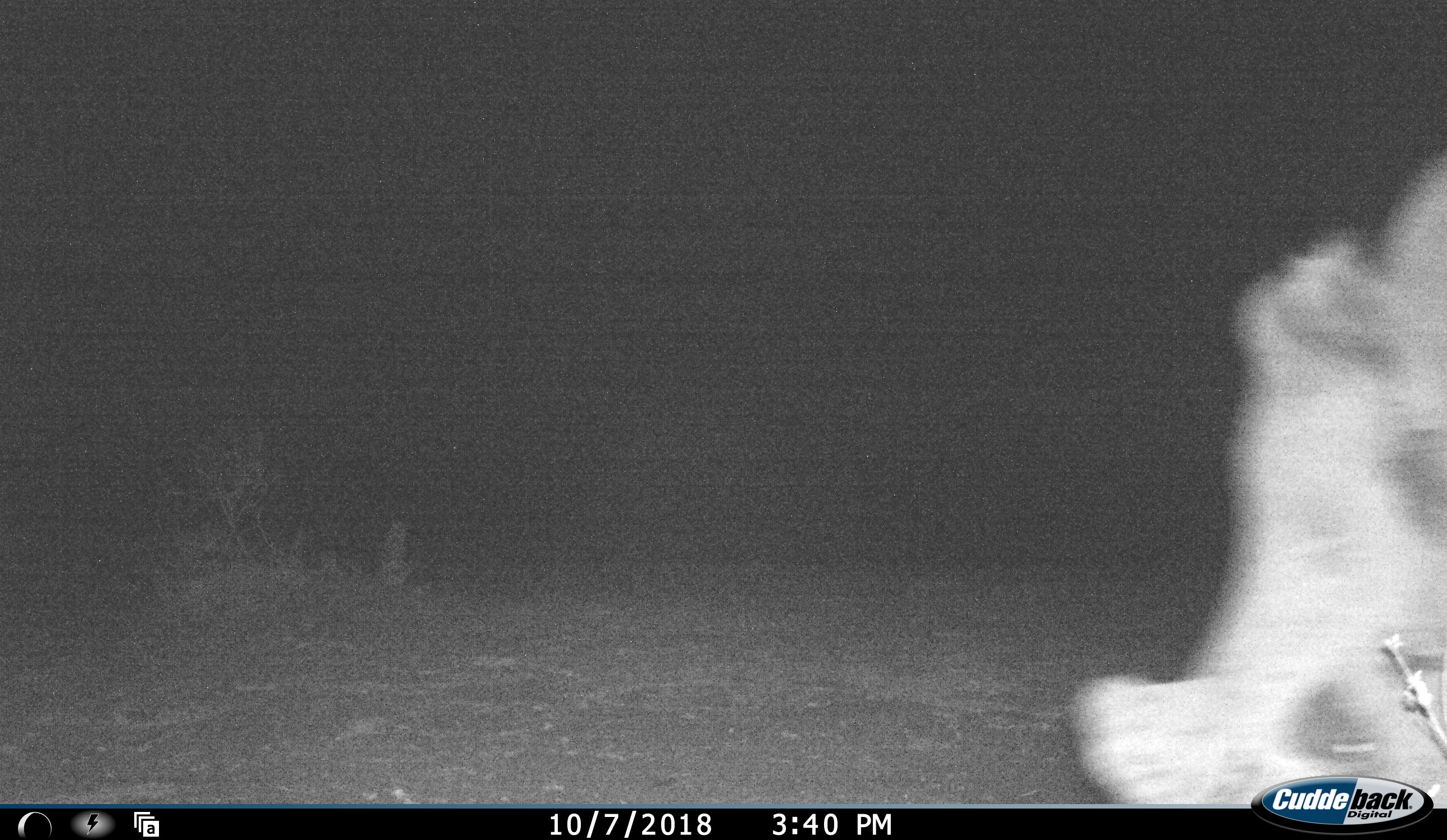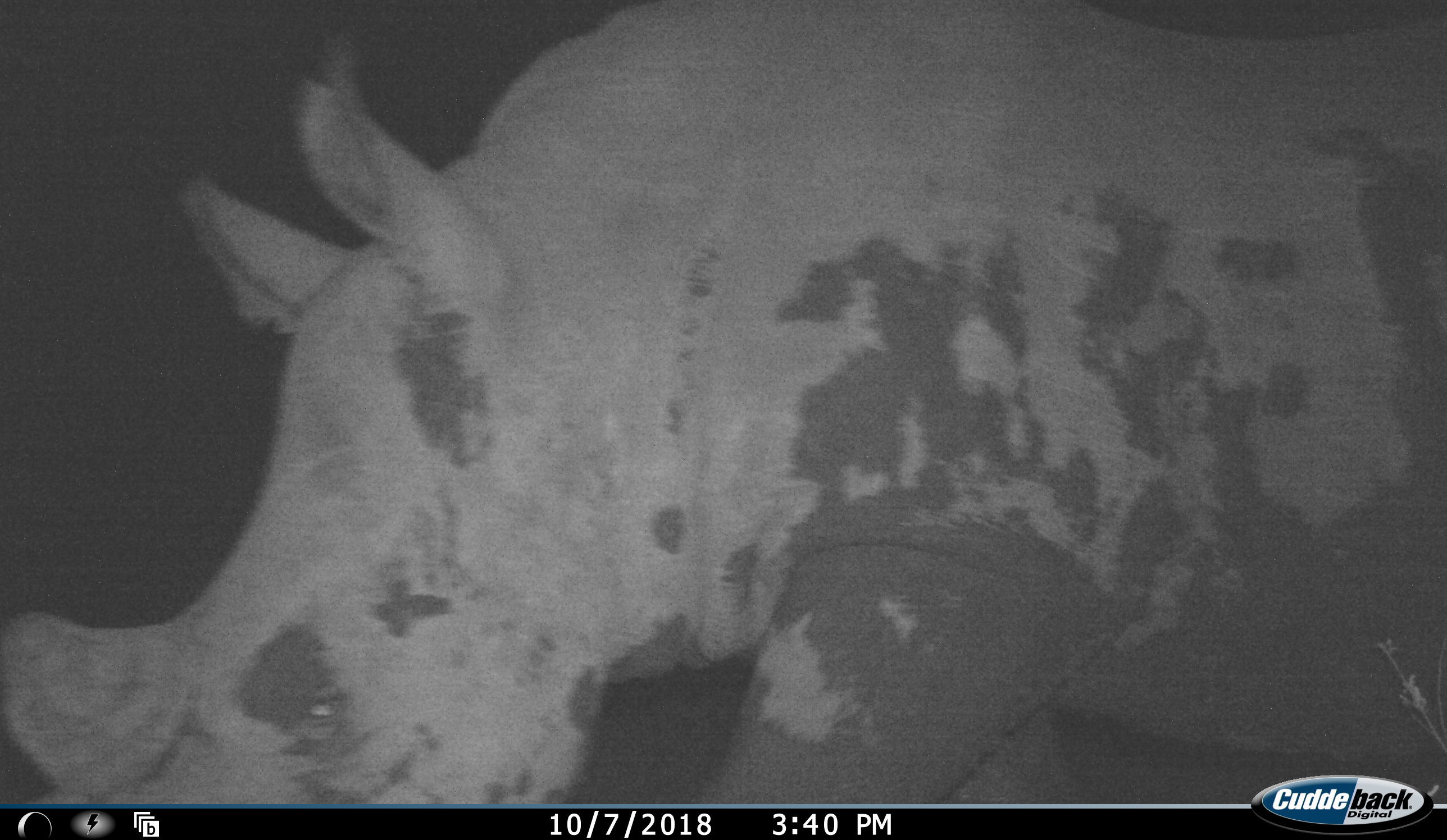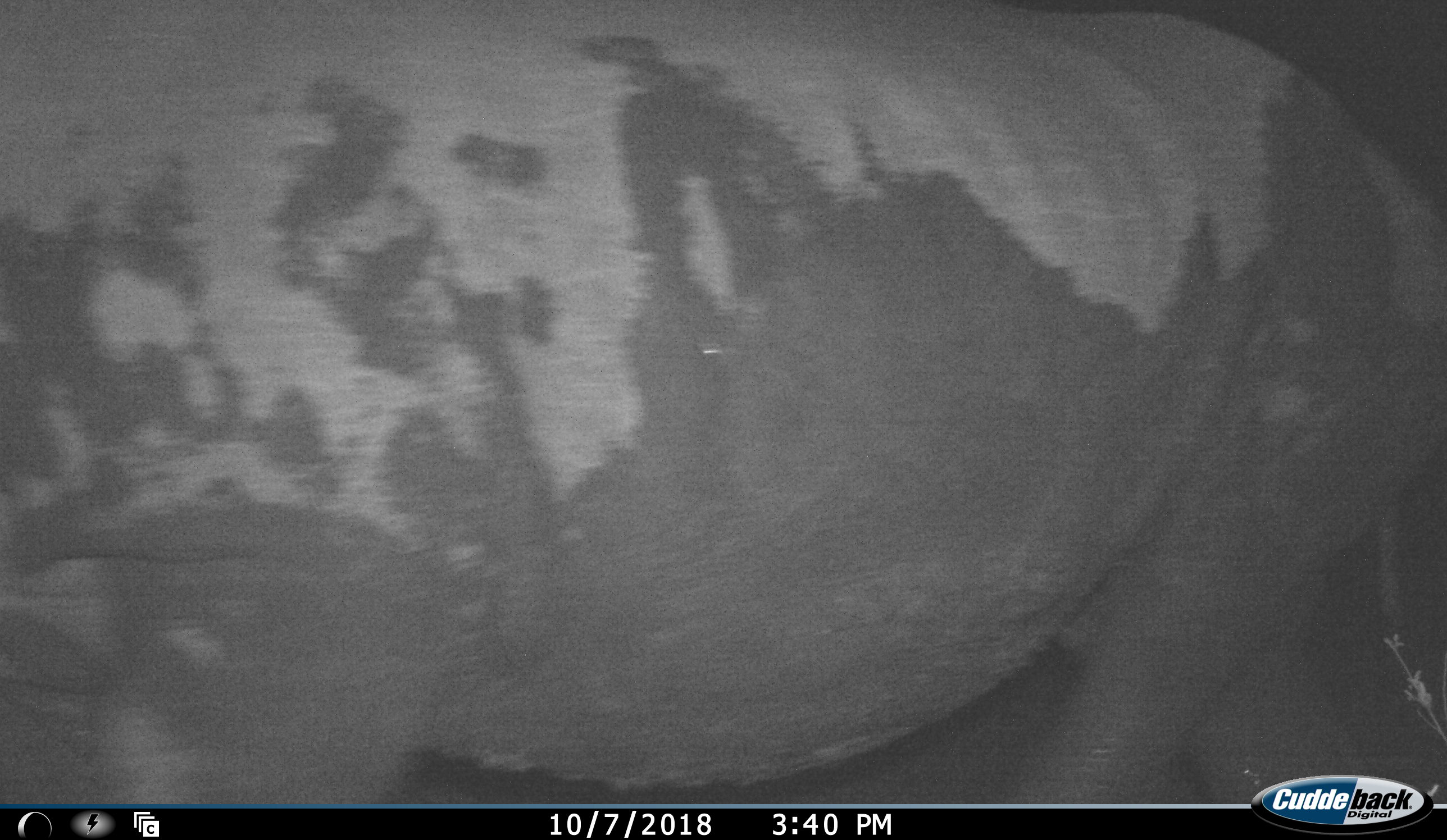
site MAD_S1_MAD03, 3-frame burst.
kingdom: Animalia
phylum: Chordata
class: Mammalia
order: Perissodactyla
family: Rhinocerotidae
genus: Ceratotherium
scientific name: Ceratotherium simum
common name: white rhinoceros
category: rhinoceroswhite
Rhinoceroswhite (white rhinoceros) (Ceratotherium simum), count 1. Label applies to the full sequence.